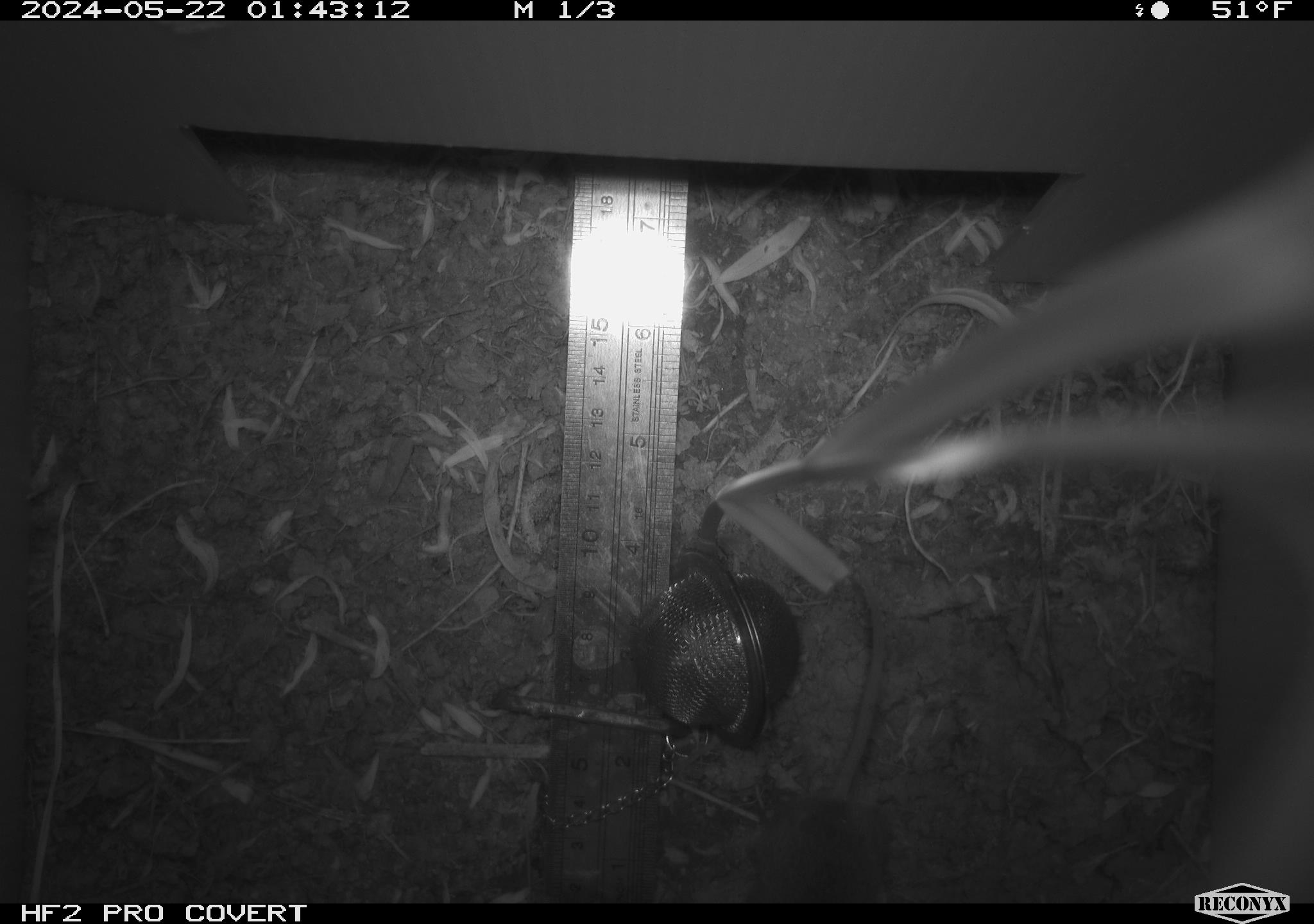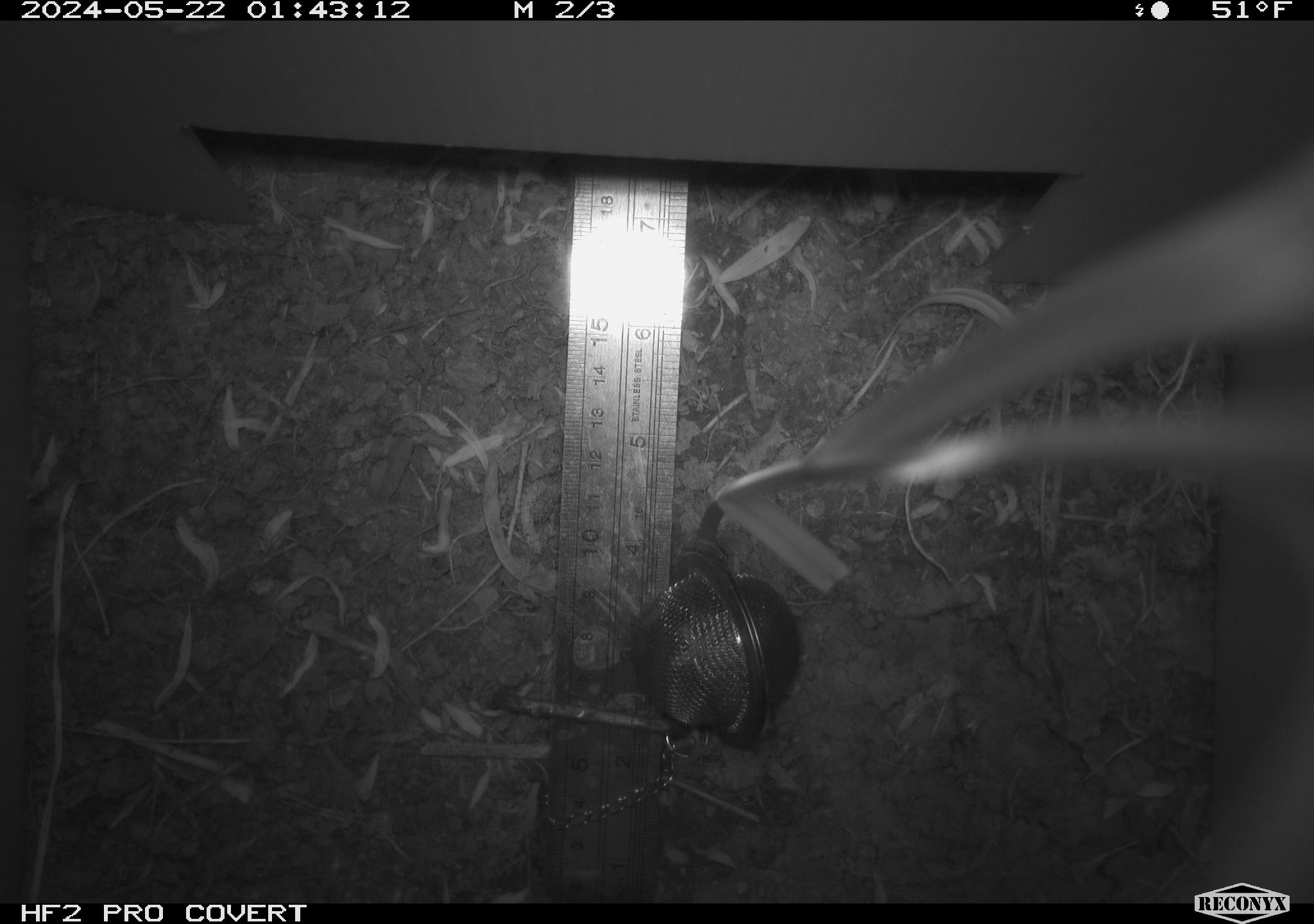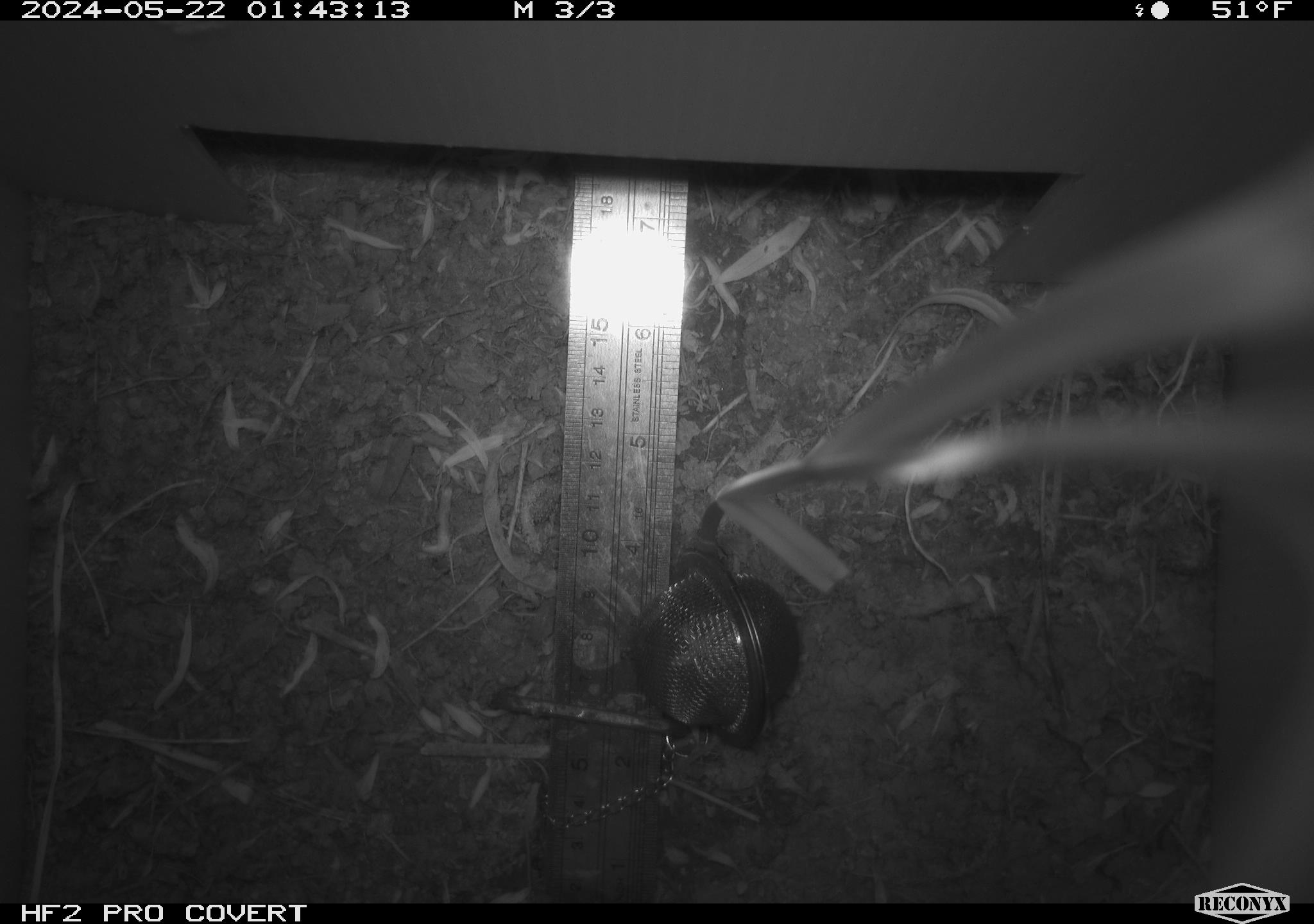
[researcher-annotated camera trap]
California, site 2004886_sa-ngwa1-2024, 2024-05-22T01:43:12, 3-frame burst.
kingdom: Animalia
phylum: Chordata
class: Mammalia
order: Rodentia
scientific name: Rodentia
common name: mouse species